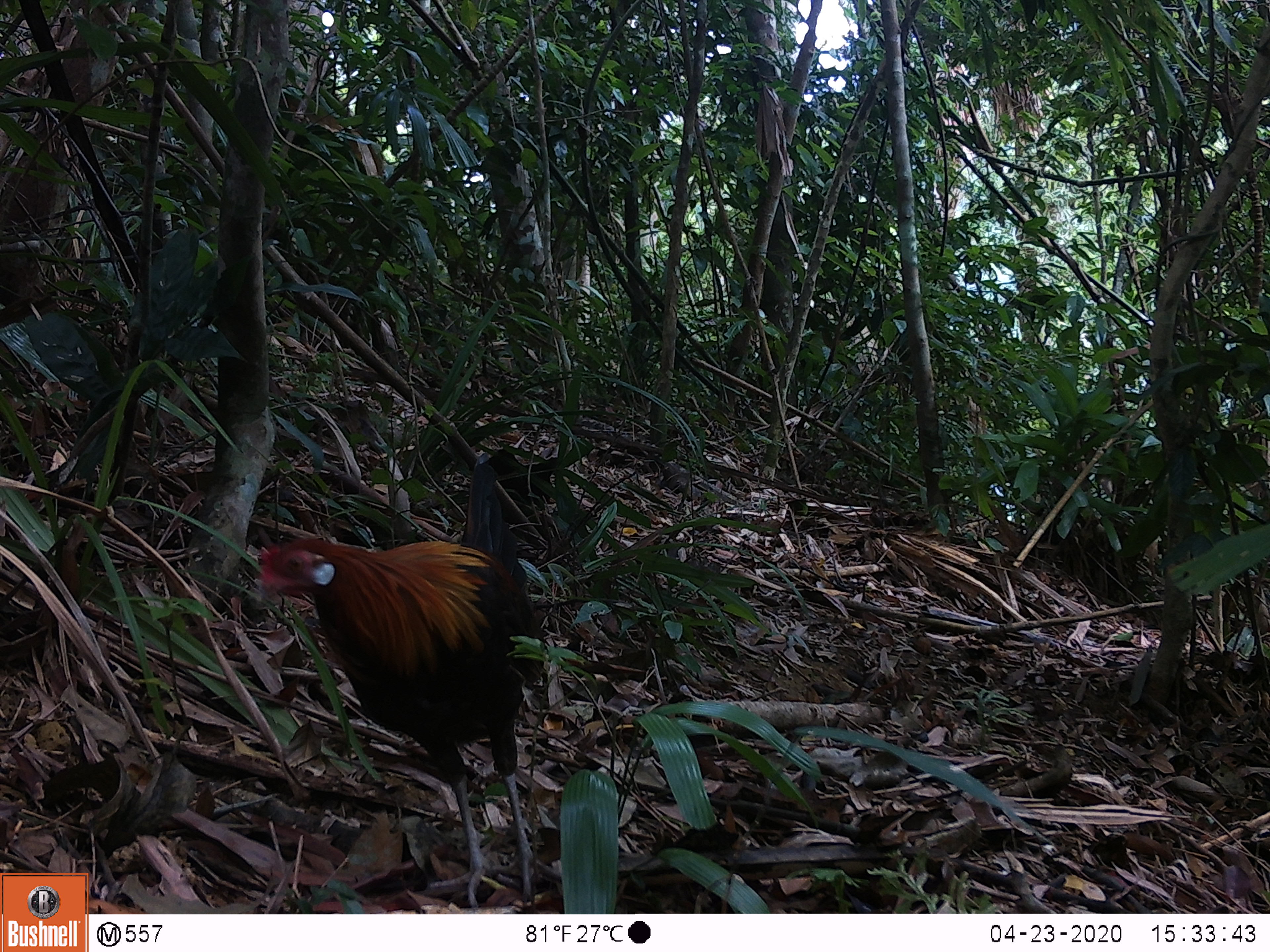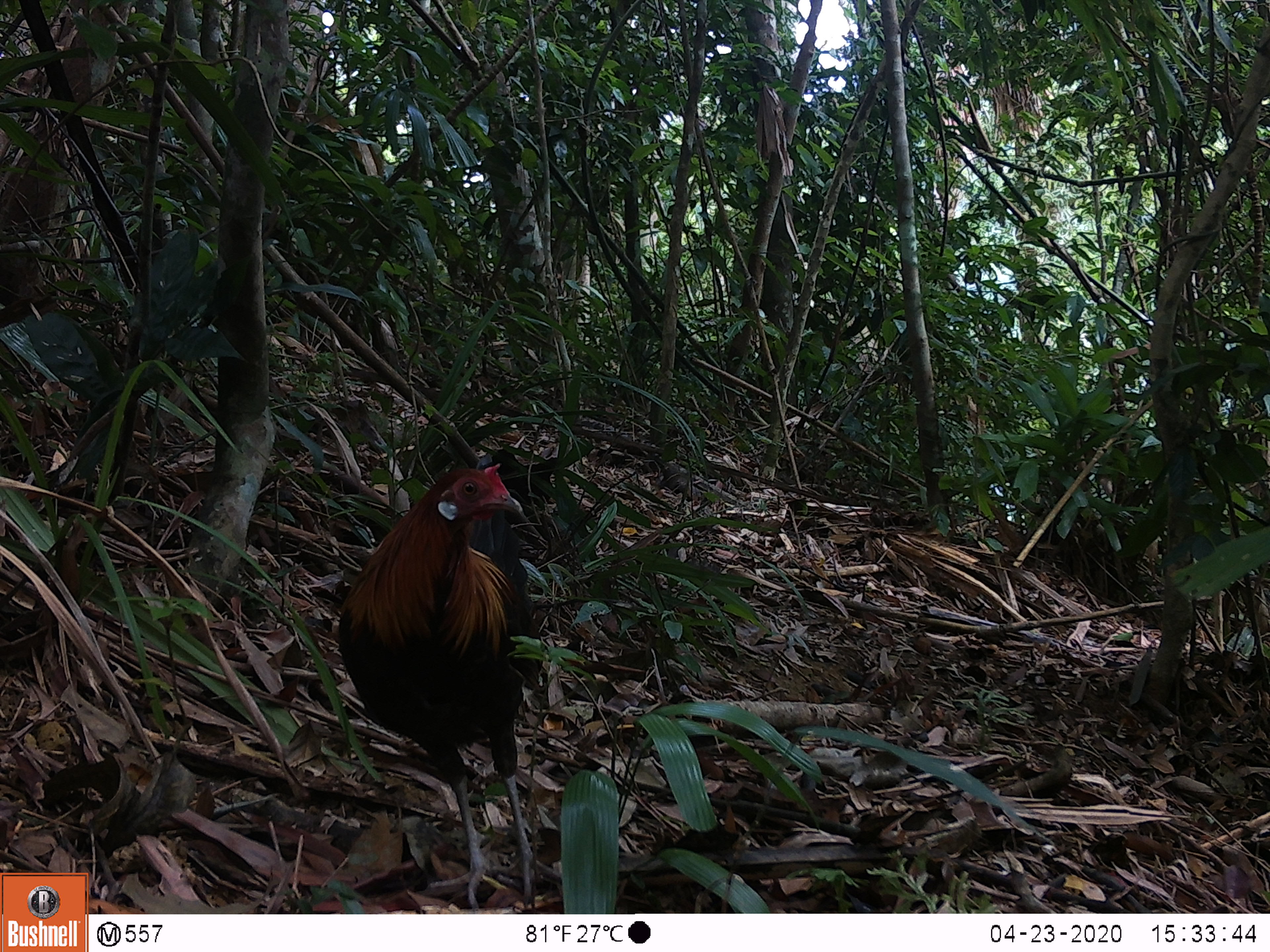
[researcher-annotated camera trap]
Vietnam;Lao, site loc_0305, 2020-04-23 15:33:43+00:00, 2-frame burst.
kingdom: Animalia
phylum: Chordata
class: Aves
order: Galliformes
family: Phasianidae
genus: Gallus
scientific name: Gallus gallus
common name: red junglefowl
Red junglefowl (Gallus gallus). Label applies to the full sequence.